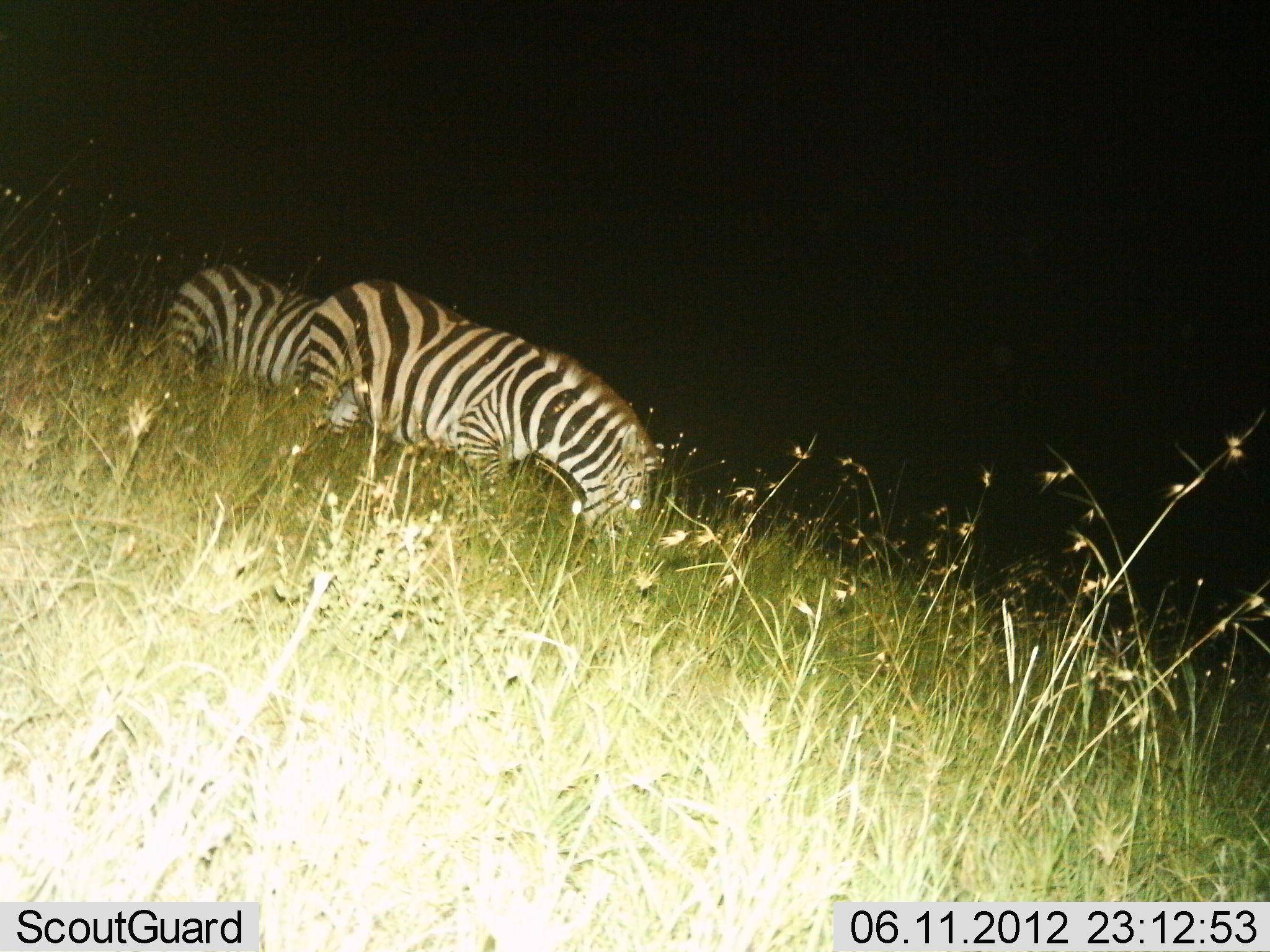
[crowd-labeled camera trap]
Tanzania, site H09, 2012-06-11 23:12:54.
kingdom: Animalia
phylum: Chordata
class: Mammalia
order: Perissodactyla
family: Equidae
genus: Equus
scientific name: Equus quagga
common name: plains zebra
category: zebra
Zebra (plains zebra) (Equus quagga), count 2. Behavior (volunteer vote fractions): standing 30%, resting 0%, moving 10%, interacting 0%. Young present (vote fraction): 0%. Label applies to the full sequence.